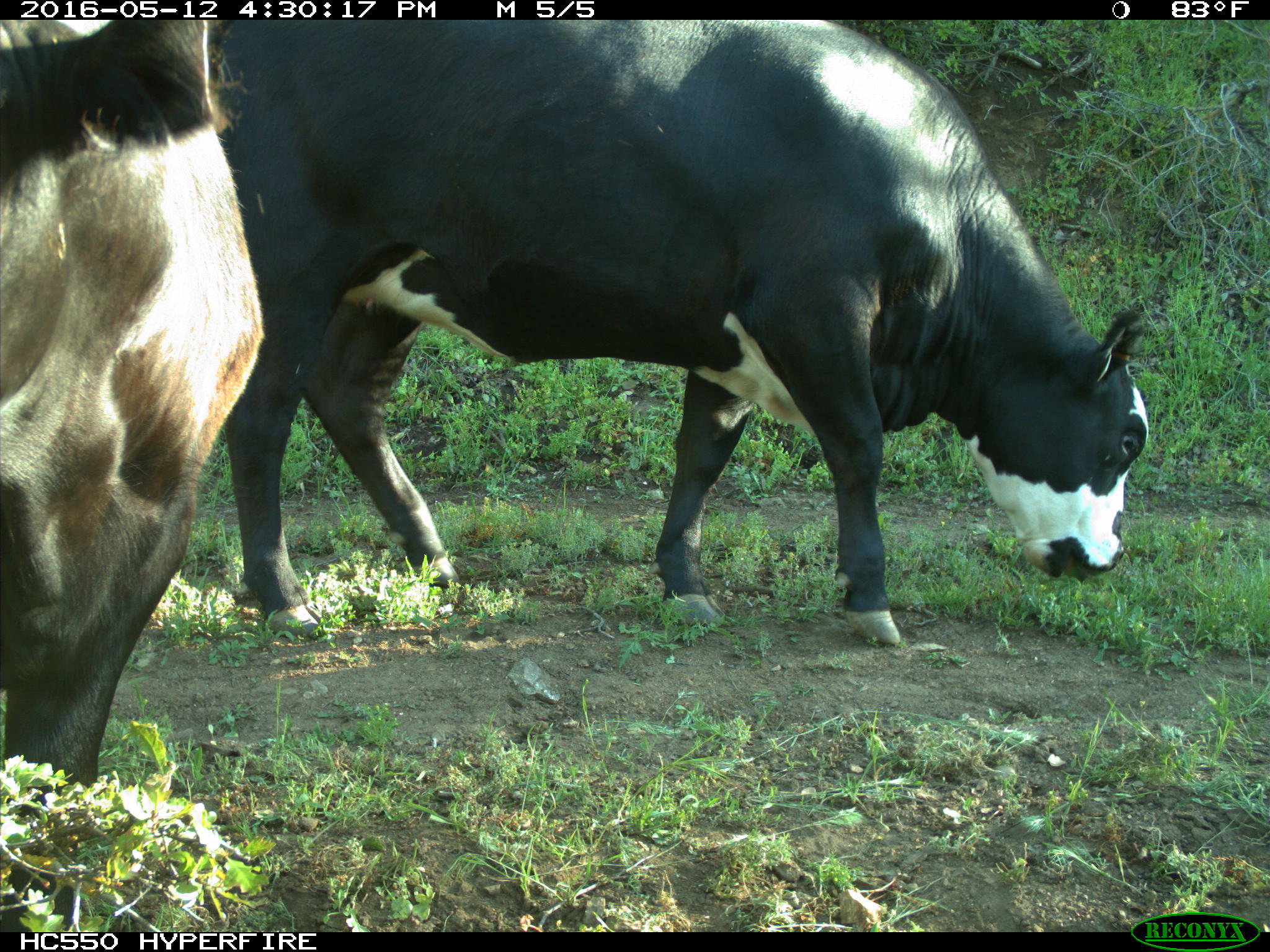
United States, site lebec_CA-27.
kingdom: Animalia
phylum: Chordata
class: Mammalia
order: Artiodactyla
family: Bovidae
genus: Bos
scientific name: Bos taurus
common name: domestic cow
Bos taurus (domestic cow).